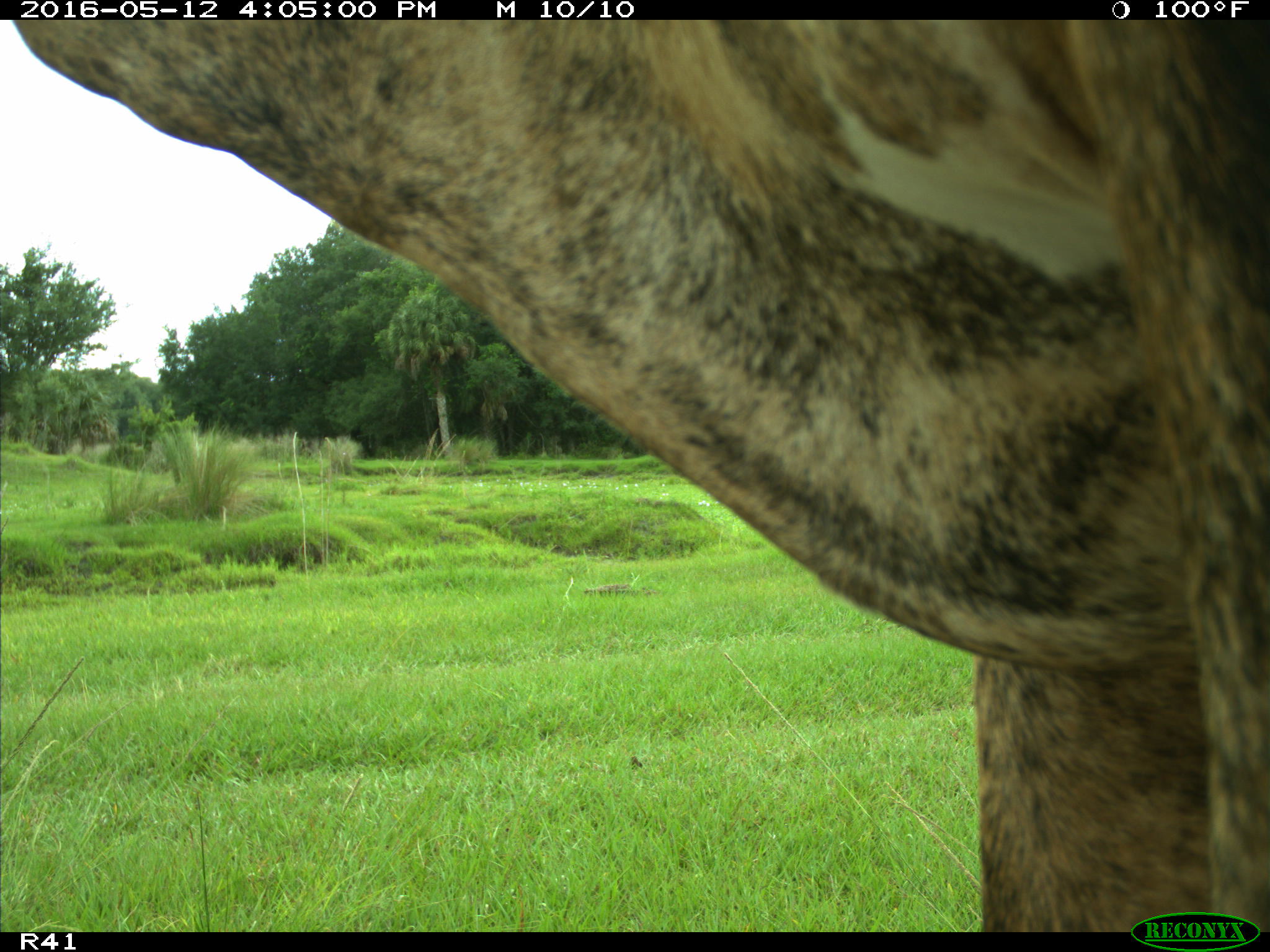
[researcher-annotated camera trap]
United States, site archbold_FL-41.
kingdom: Animalia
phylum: Chordata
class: Mammalia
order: Artiodactyla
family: Bovidae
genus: Bos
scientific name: Bos taurus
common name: domestic cow